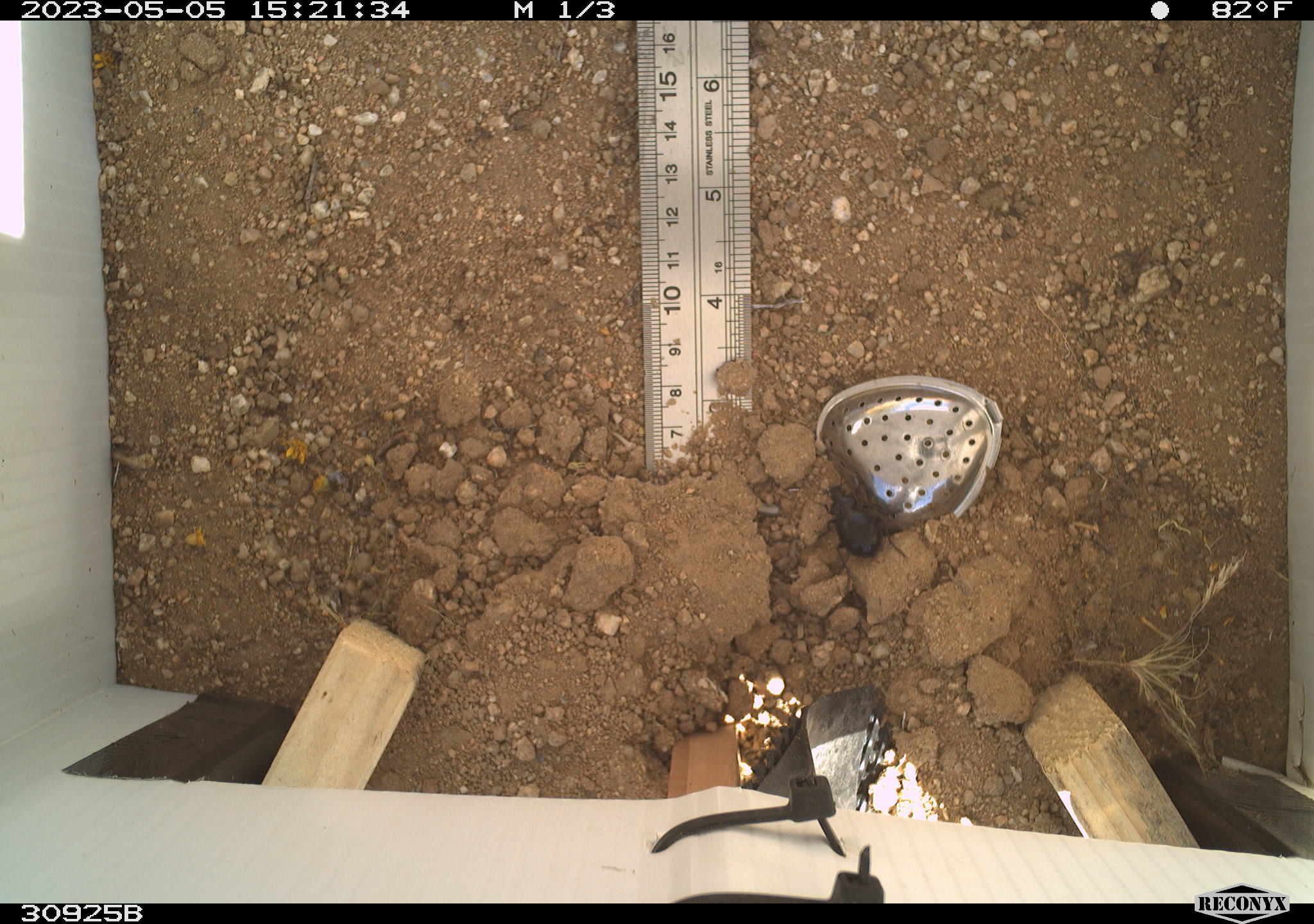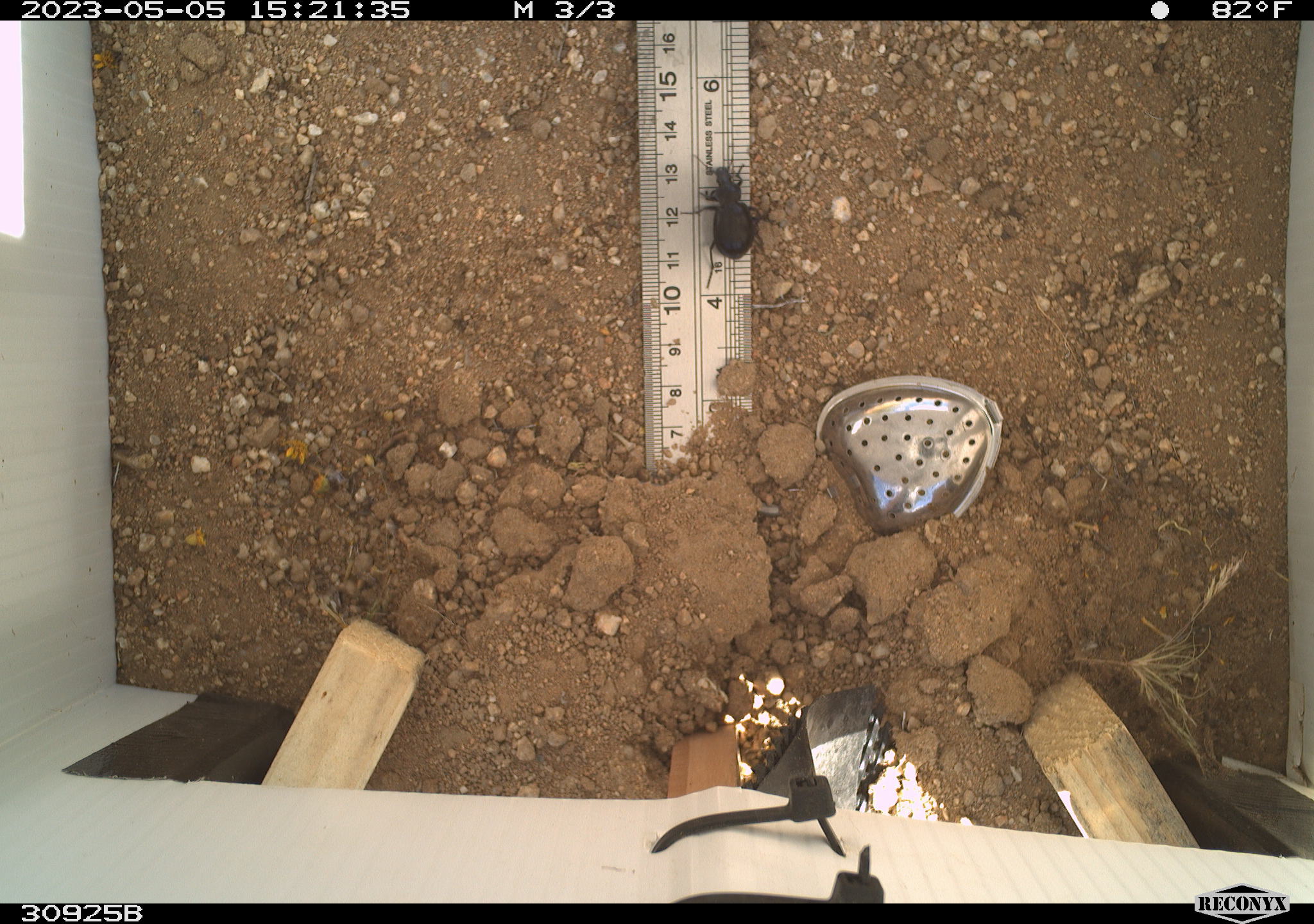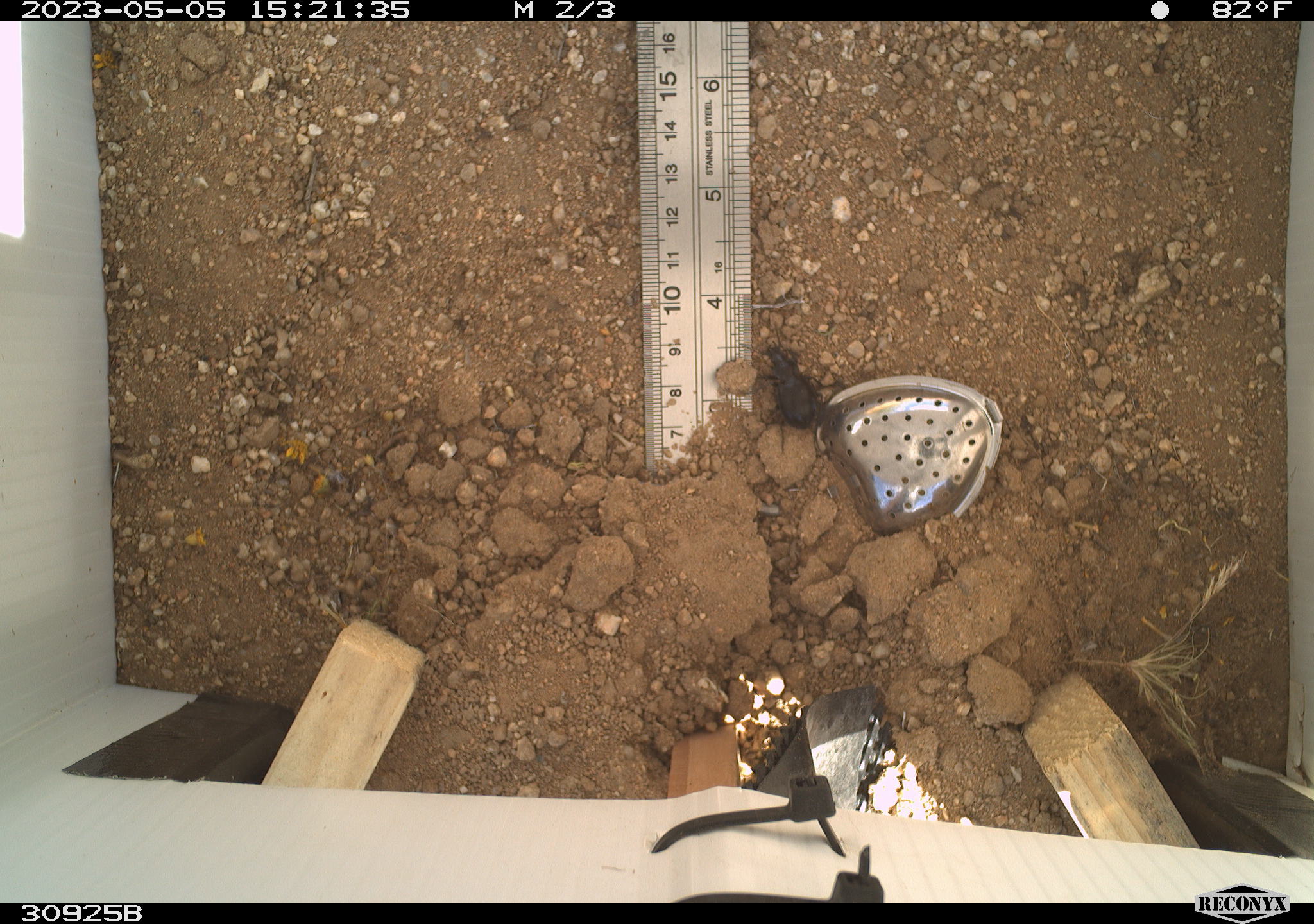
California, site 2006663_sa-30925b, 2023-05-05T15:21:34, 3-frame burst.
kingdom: Animalia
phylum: Arthropoda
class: Insecta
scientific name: Insecta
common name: insect